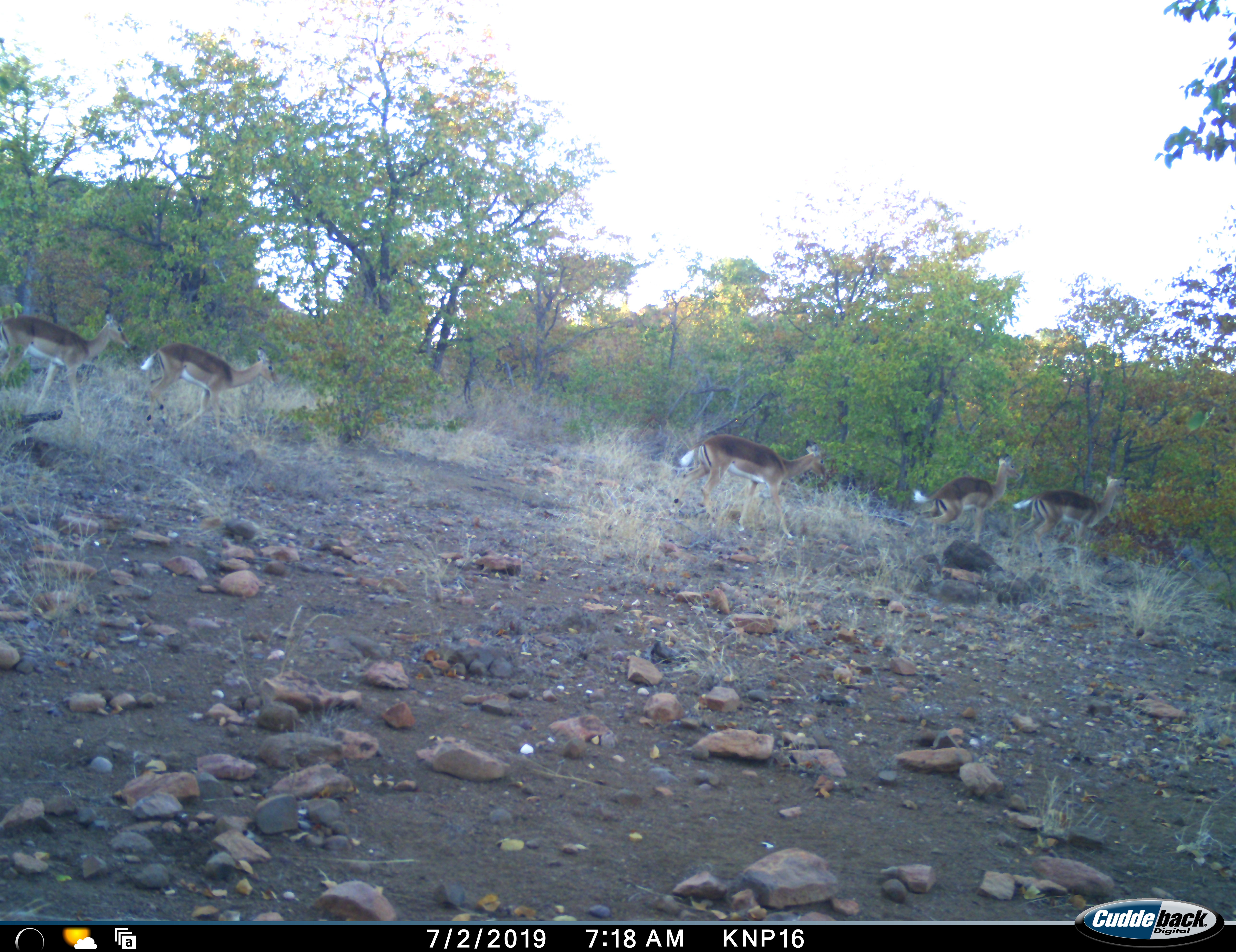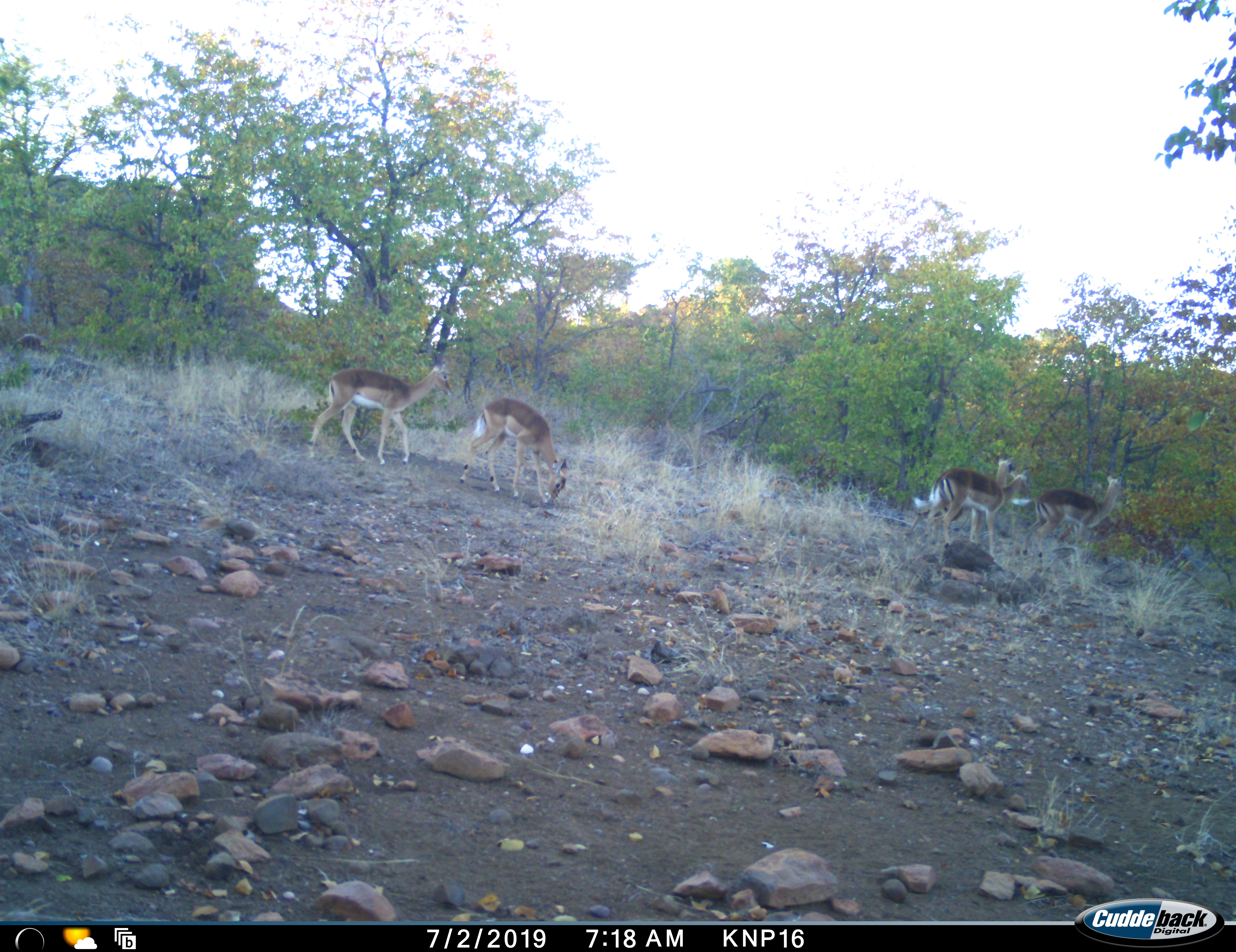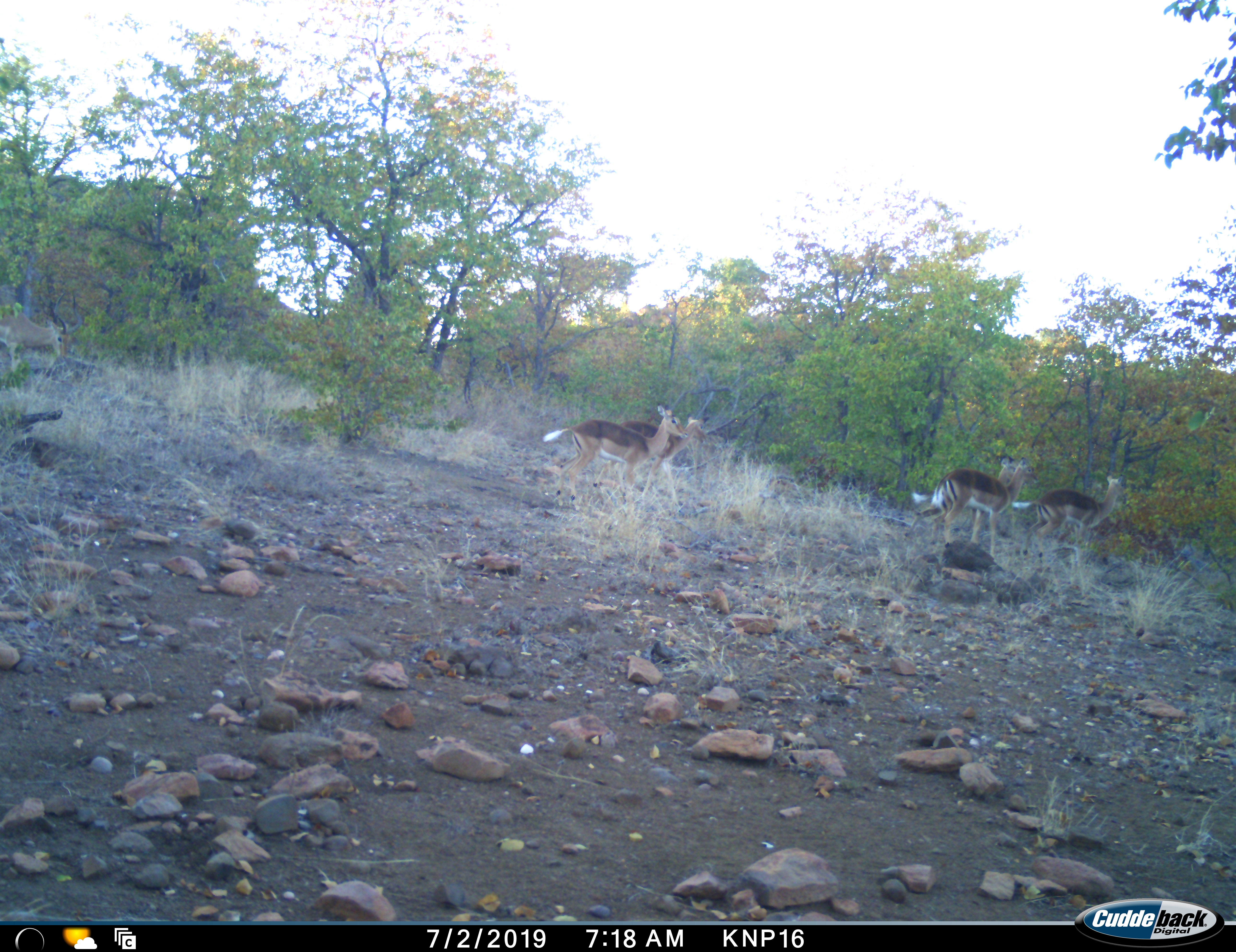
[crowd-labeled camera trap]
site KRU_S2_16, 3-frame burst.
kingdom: Animalia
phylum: Chordata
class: Mammalia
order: Artiodactyla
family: Bovidae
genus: Aepyceros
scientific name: Aepyceros melampus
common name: impala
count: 6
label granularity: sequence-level